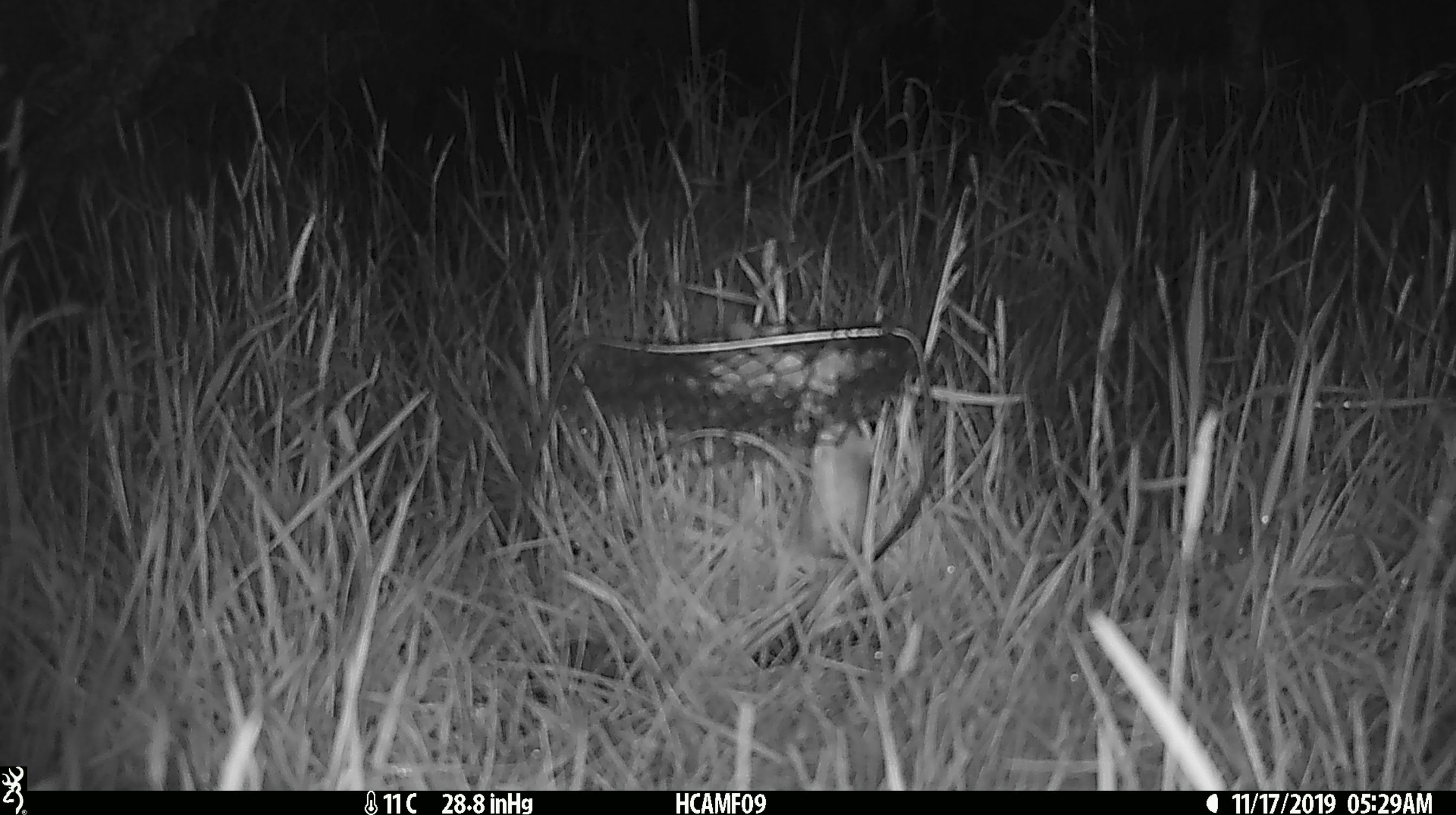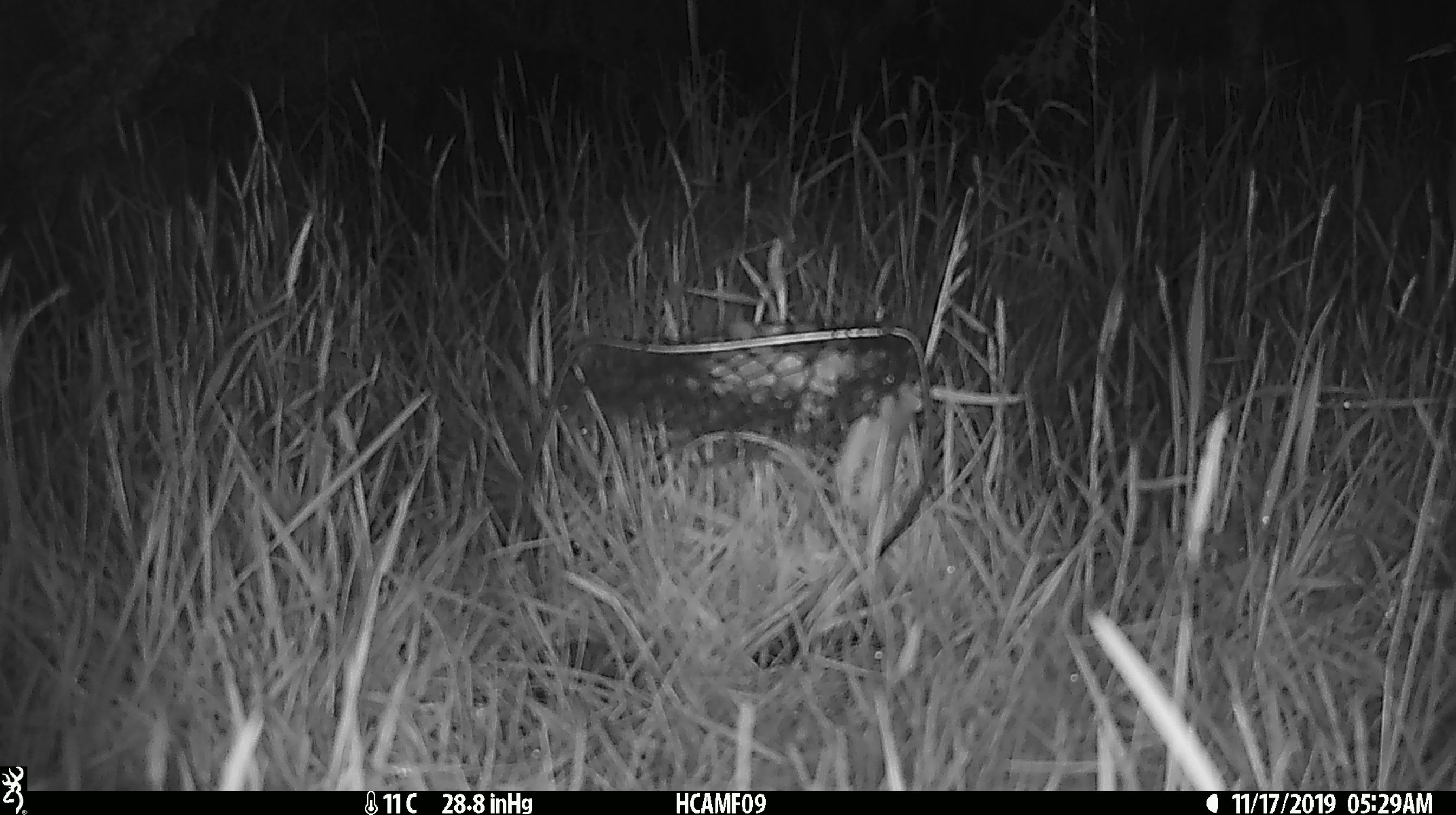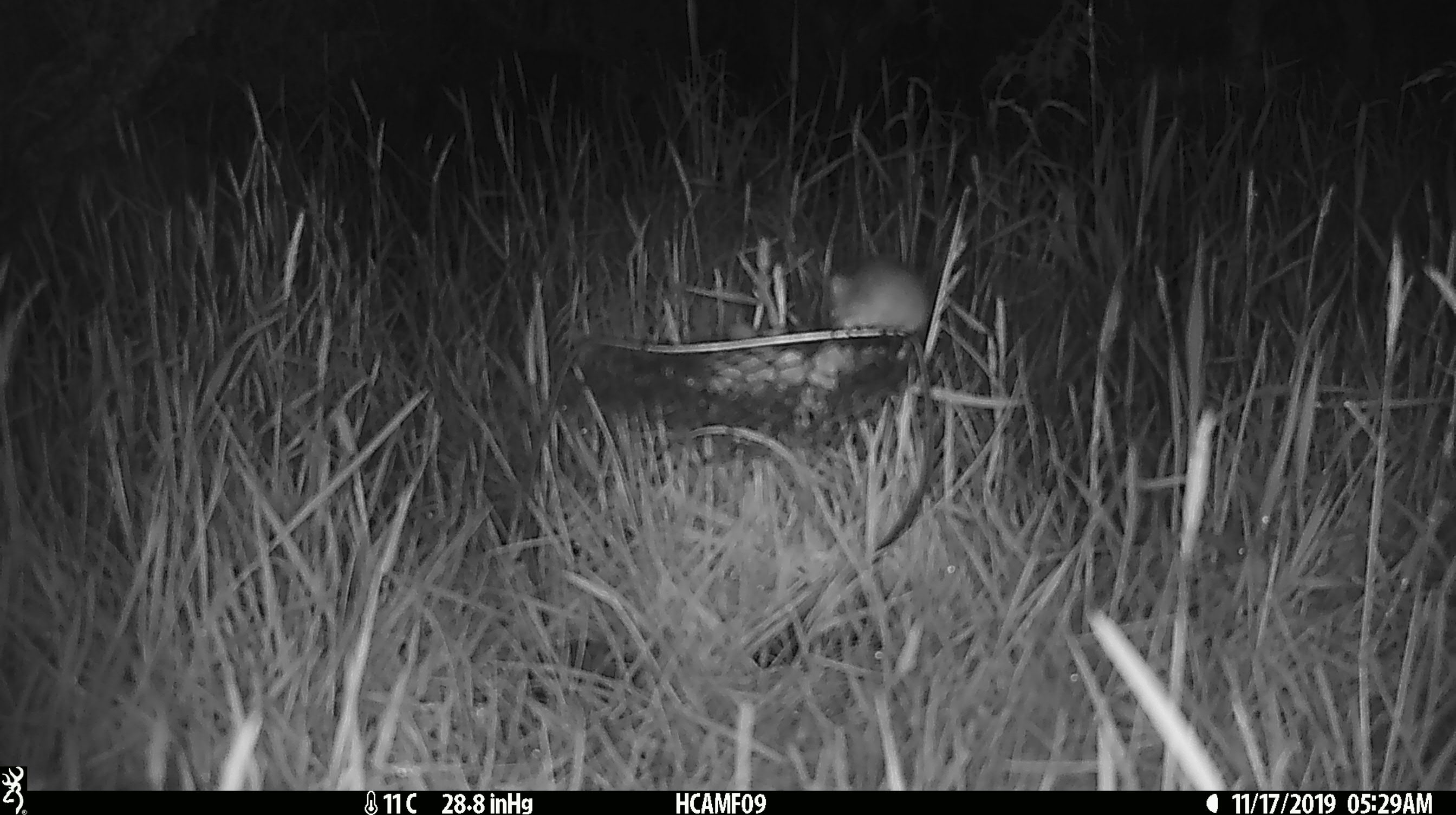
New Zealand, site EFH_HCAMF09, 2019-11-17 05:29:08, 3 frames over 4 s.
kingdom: Animalia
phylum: Chordata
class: Mammalia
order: Rodentia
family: Muridae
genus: Mus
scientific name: Mus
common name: mouse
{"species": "mouse (Mus)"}